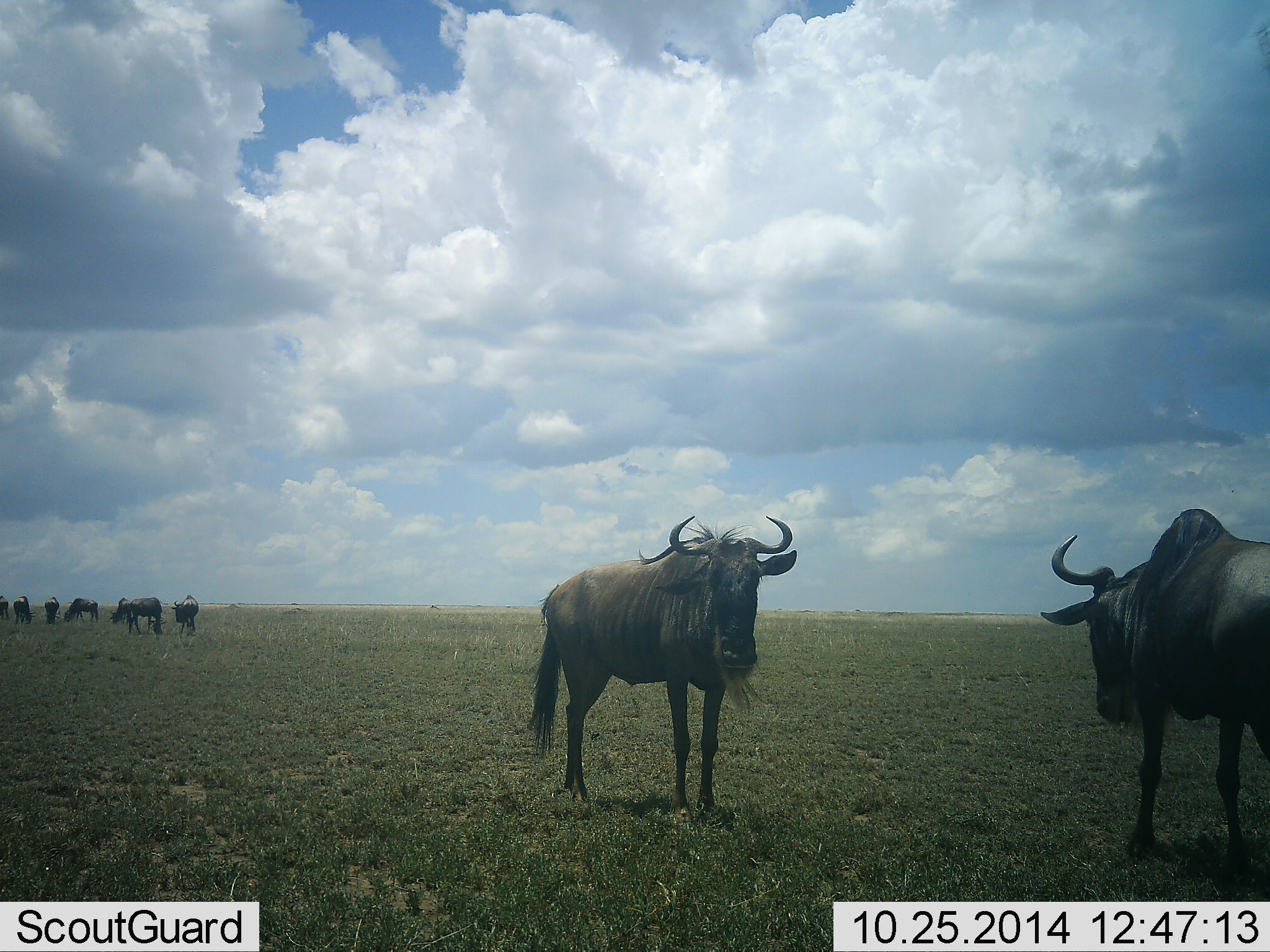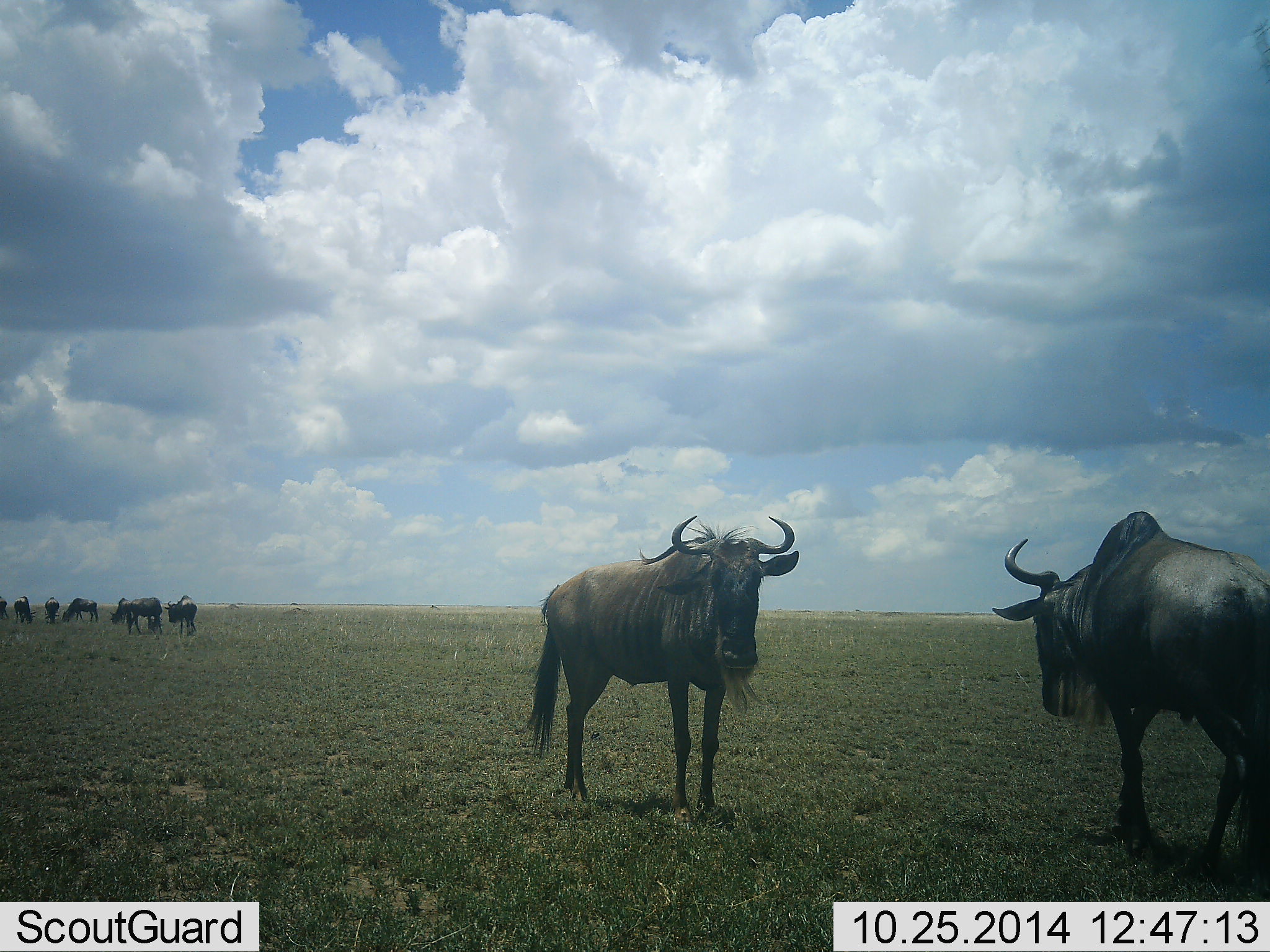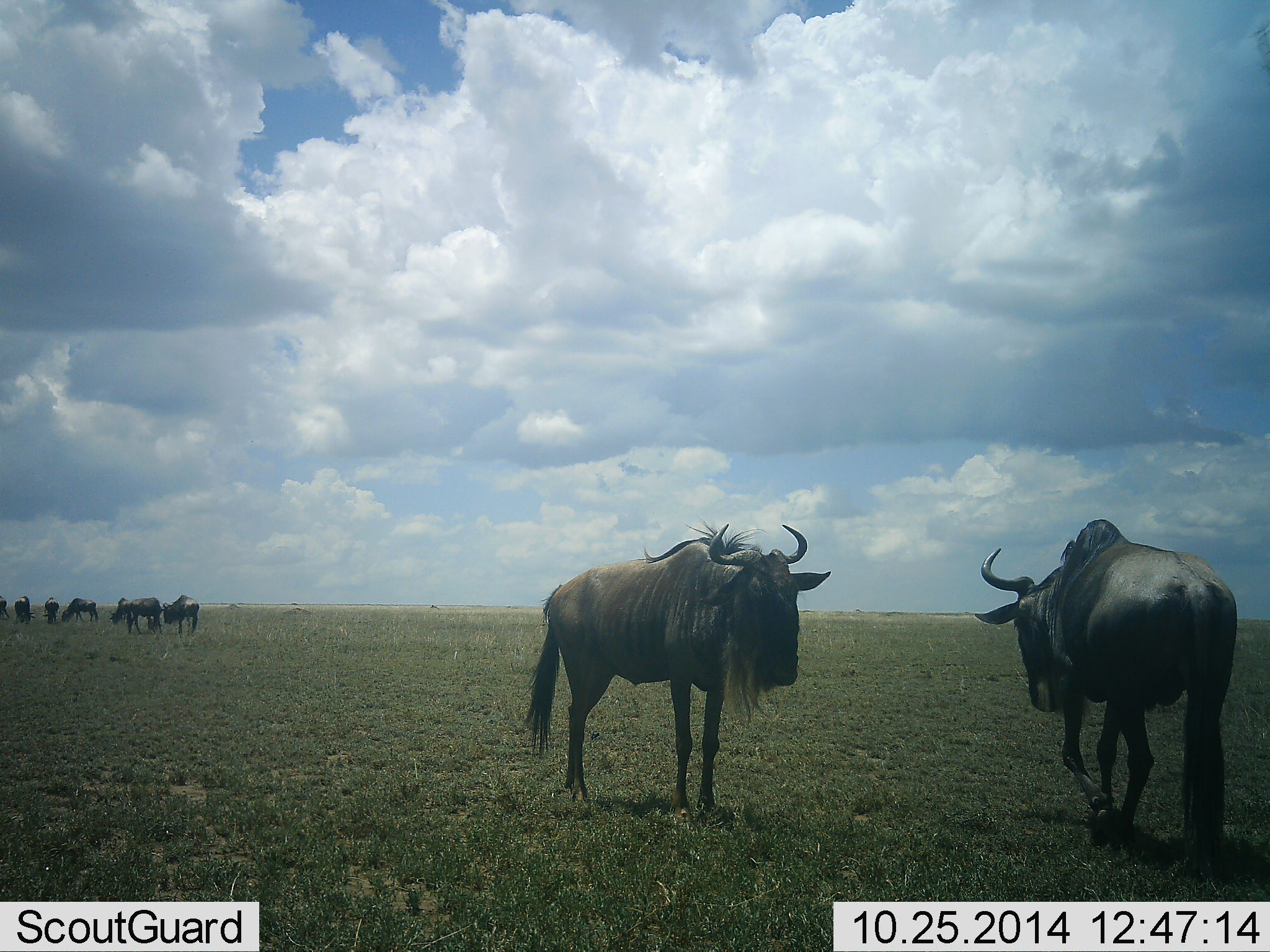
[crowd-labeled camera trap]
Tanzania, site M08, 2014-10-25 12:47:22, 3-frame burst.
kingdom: Animalia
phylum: Chordata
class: Mammalia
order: Artiodactyla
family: Bovidae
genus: Connochaetes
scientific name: Connochaetes taurinus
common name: blue wildebeest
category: wildebeest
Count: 8.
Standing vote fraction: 100%.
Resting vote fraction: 0%.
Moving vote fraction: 40%.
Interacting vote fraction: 10%.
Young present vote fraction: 0%.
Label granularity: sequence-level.